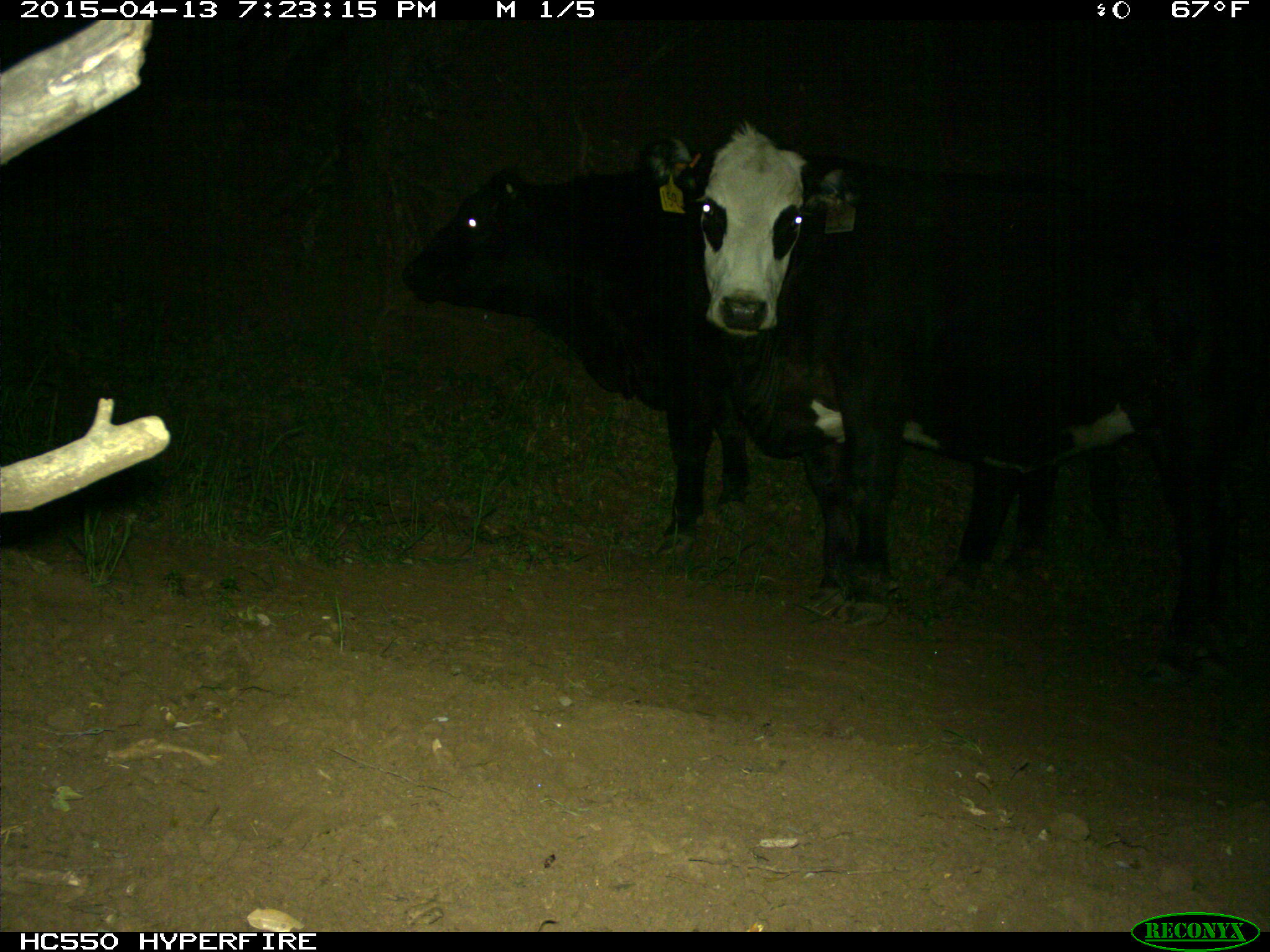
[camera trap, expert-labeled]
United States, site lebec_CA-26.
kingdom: Animalia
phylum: Chordata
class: Mammalia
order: Artiodactyla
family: Bovidae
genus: Bos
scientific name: Bos taurus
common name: domestic cow